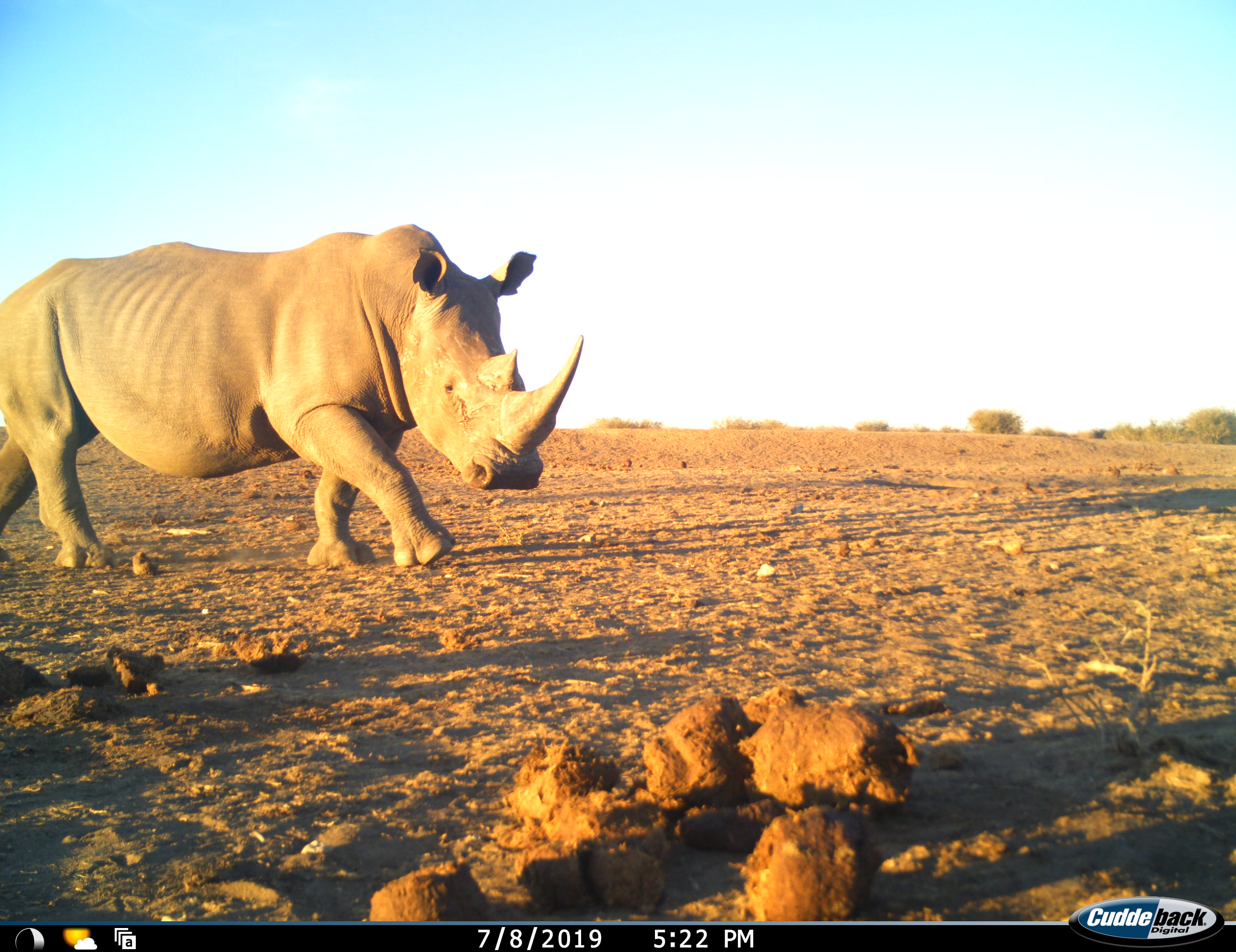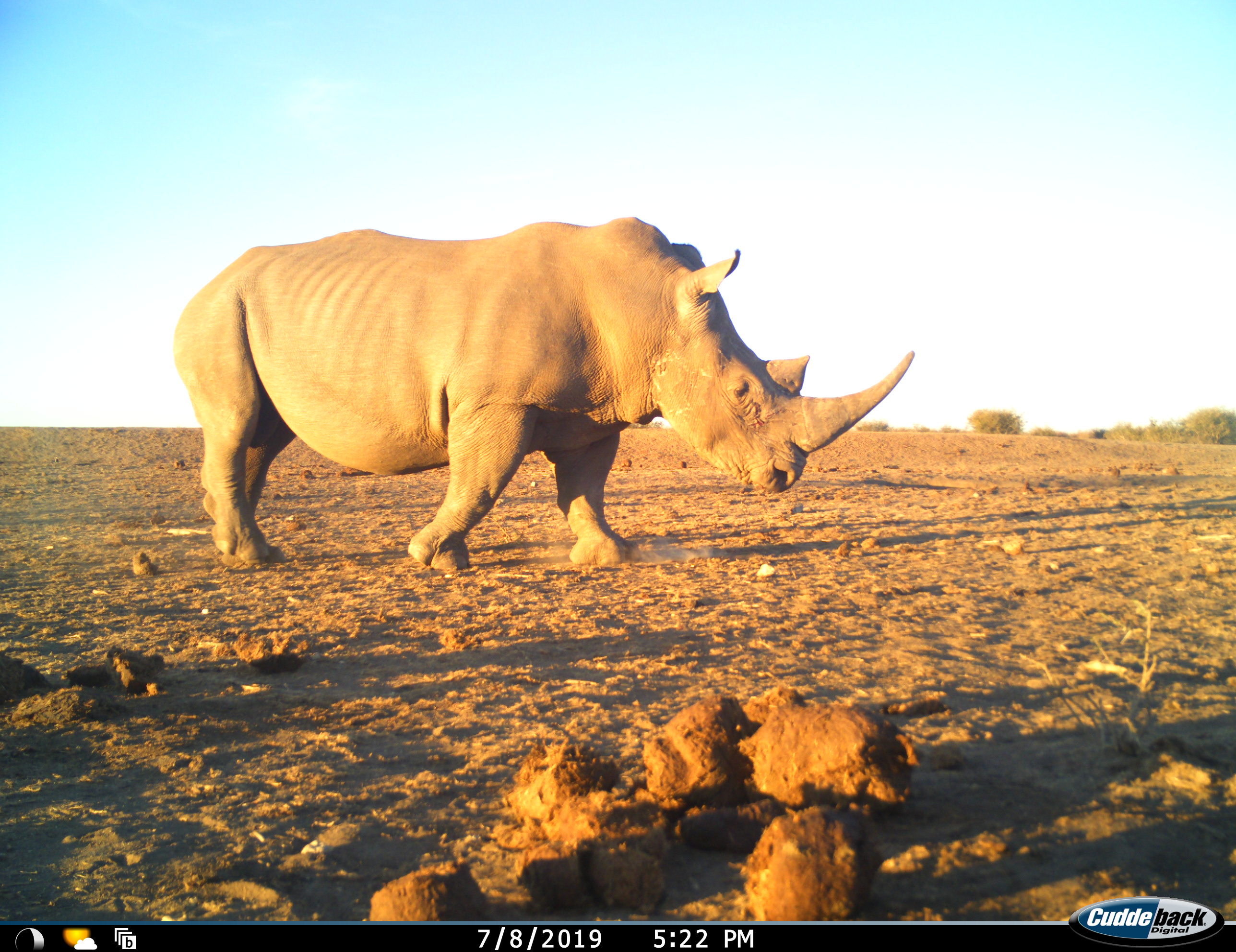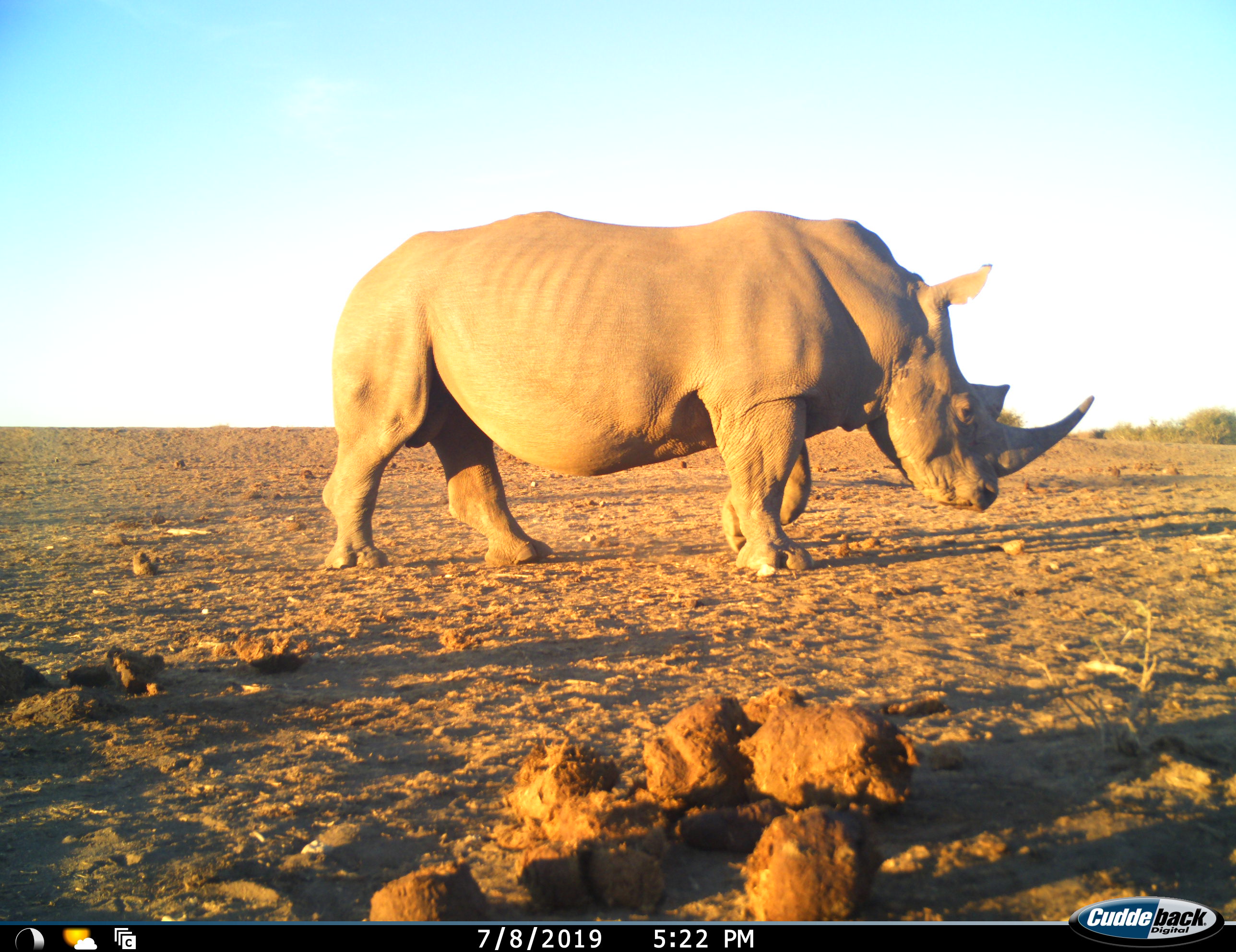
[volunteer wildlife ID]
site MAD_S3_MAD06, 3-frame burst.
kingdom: Animalia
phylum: Chordata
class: Mammalia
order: Perissodactyla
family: Rhinocerotidae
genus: Ceratotherium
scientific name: Ceratotherium simum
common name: white rhinoceros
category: rhinoceroswhite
Rhinoceroswhite (white rhinoceros) (Ceratotherium simum), count 1. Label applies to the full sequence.